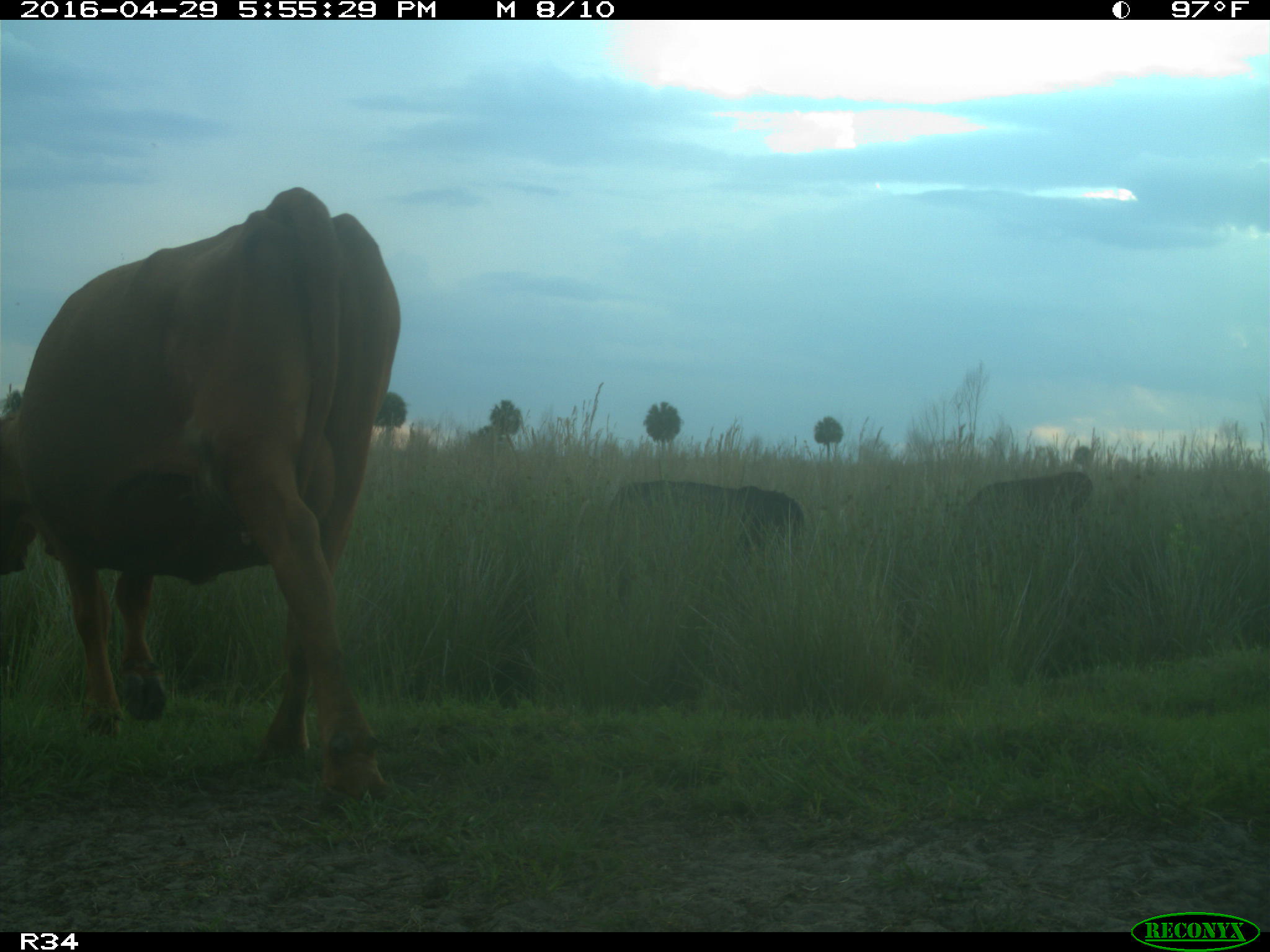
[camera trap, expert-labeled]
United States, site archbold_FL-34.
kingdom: Animalia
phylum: Chordata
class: Mammalia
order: Artiodactyla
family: Bovidae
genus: Bos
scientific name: Bos taurus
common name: domestic cow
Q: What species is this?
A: Bos taurus (domestic cow).